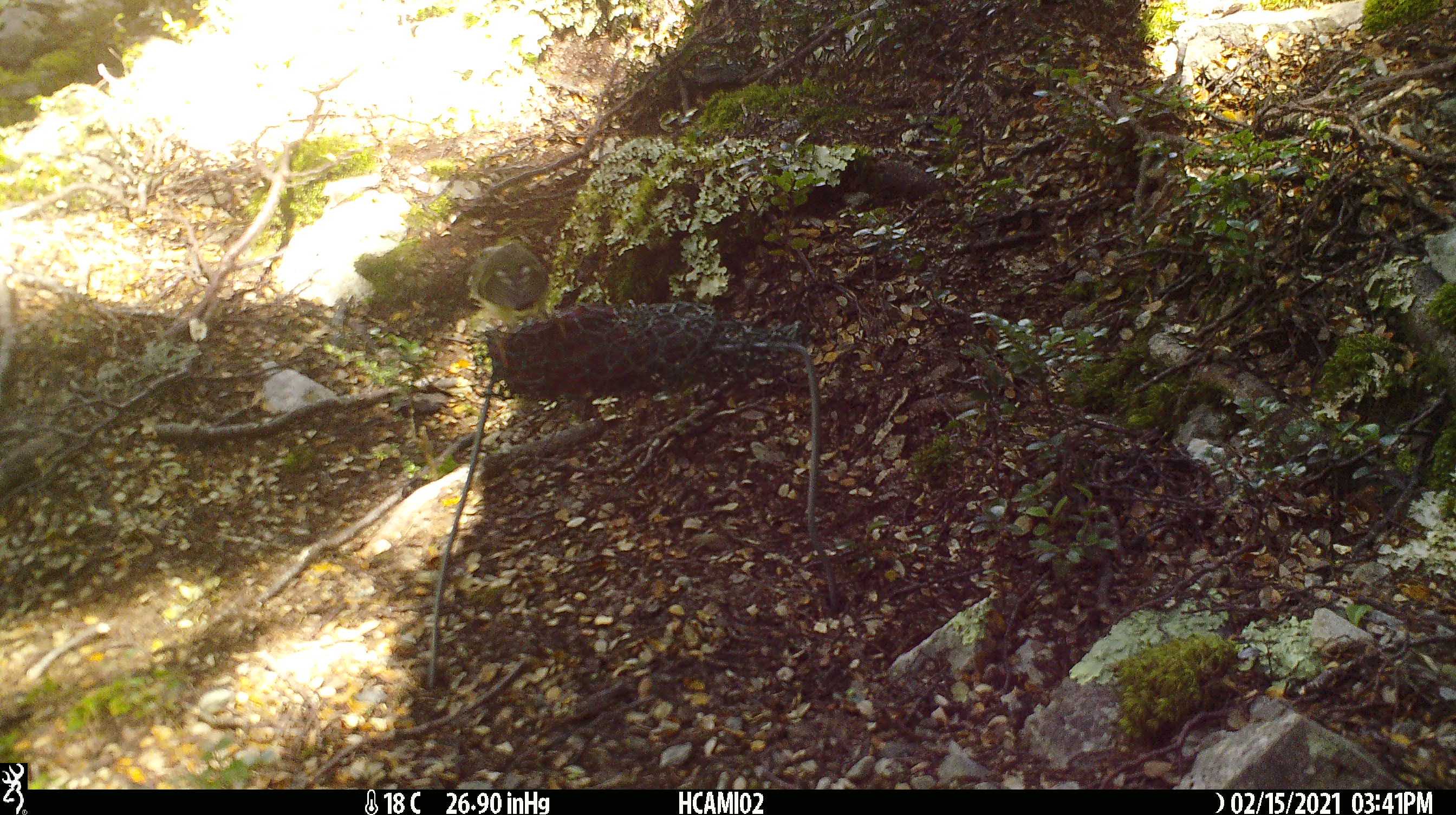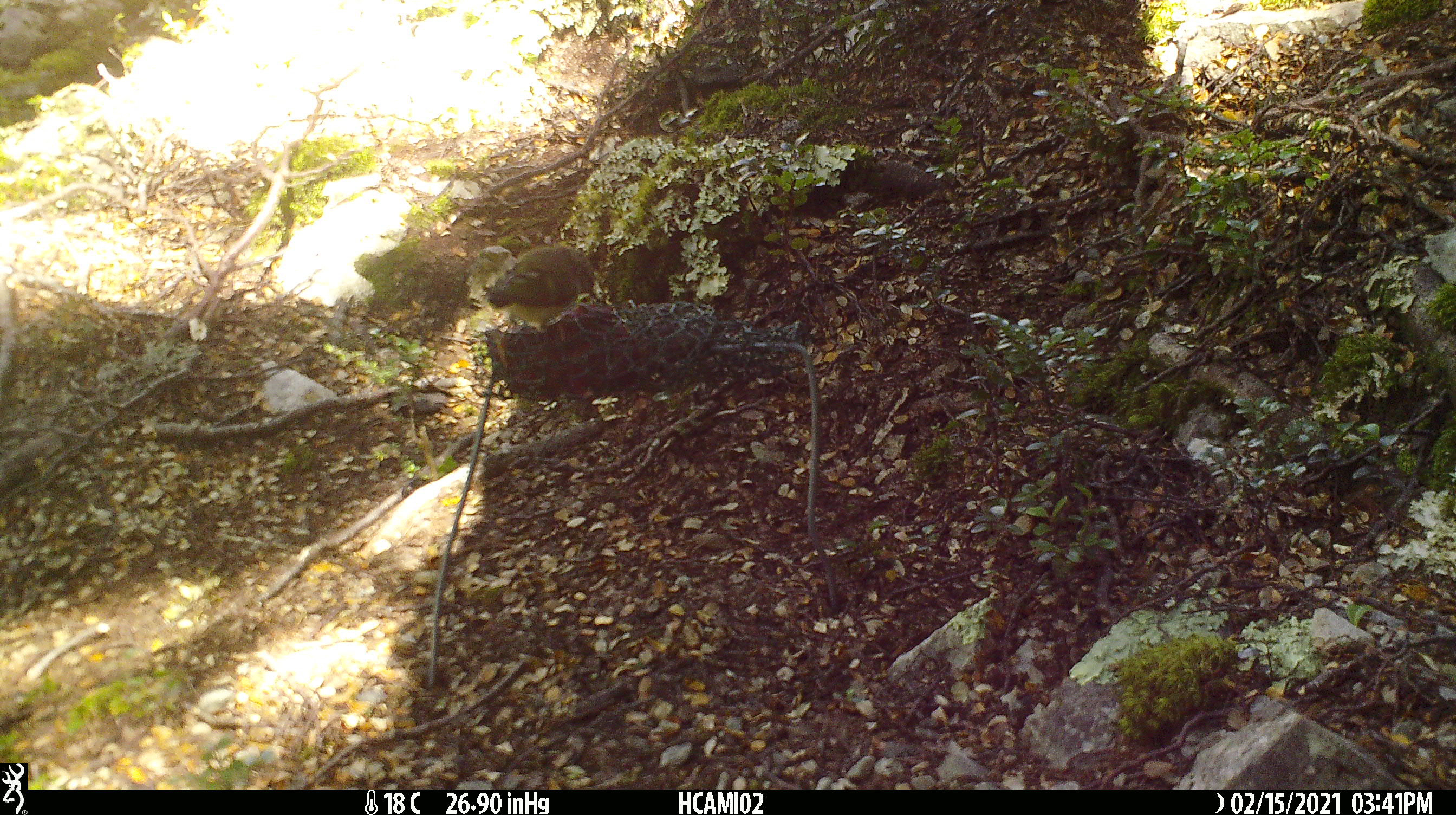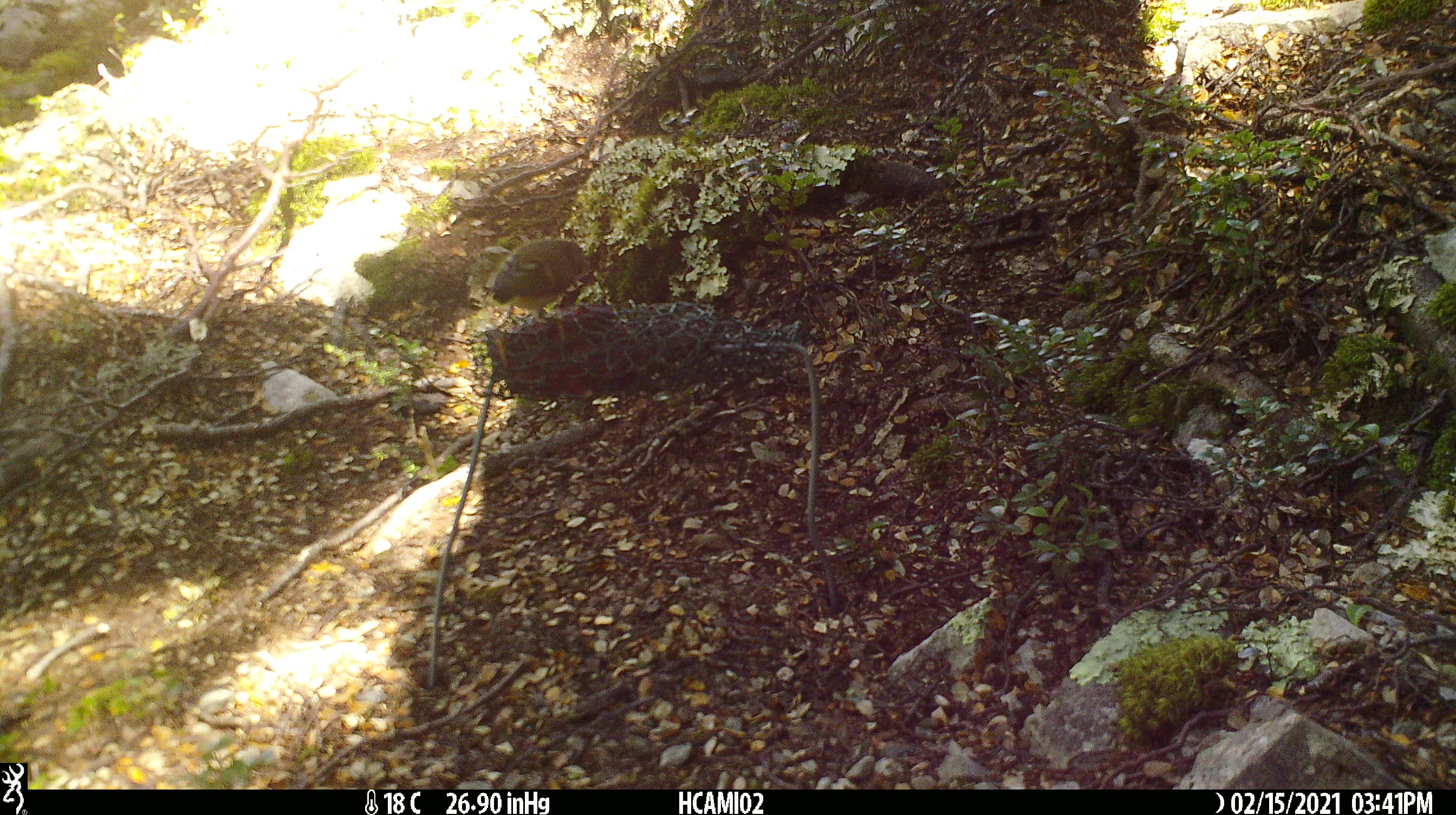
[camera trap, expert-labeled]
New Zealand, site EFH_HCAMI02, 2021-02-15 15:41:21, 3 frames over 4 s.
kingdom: Animalia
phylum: Chordata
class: Aves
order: Passeriformes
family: Acanthisittidae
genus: Acanthisitta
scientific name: Acanthisitta chloris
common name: rifleman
Rifleman (Acanthisitta chloris).